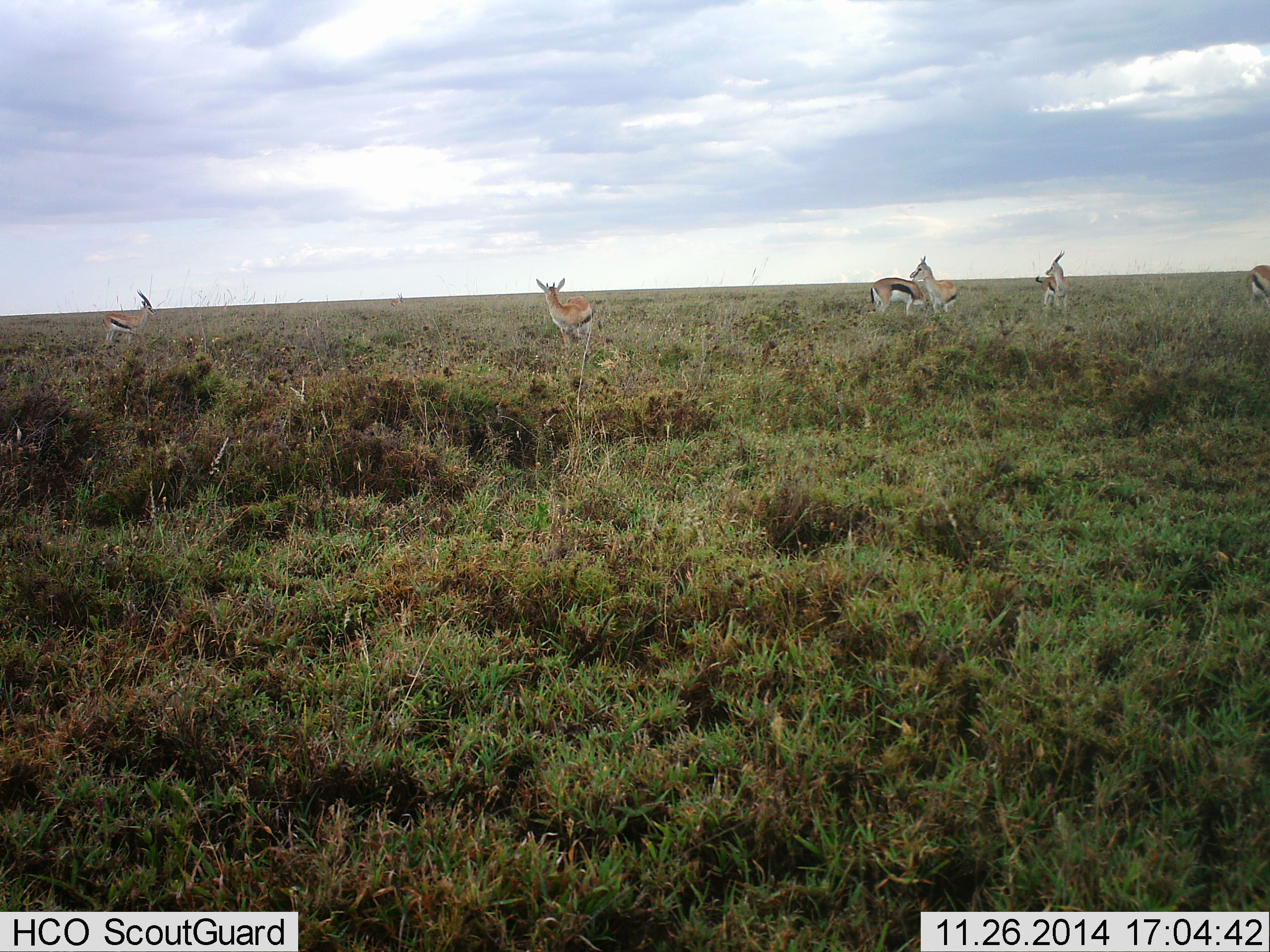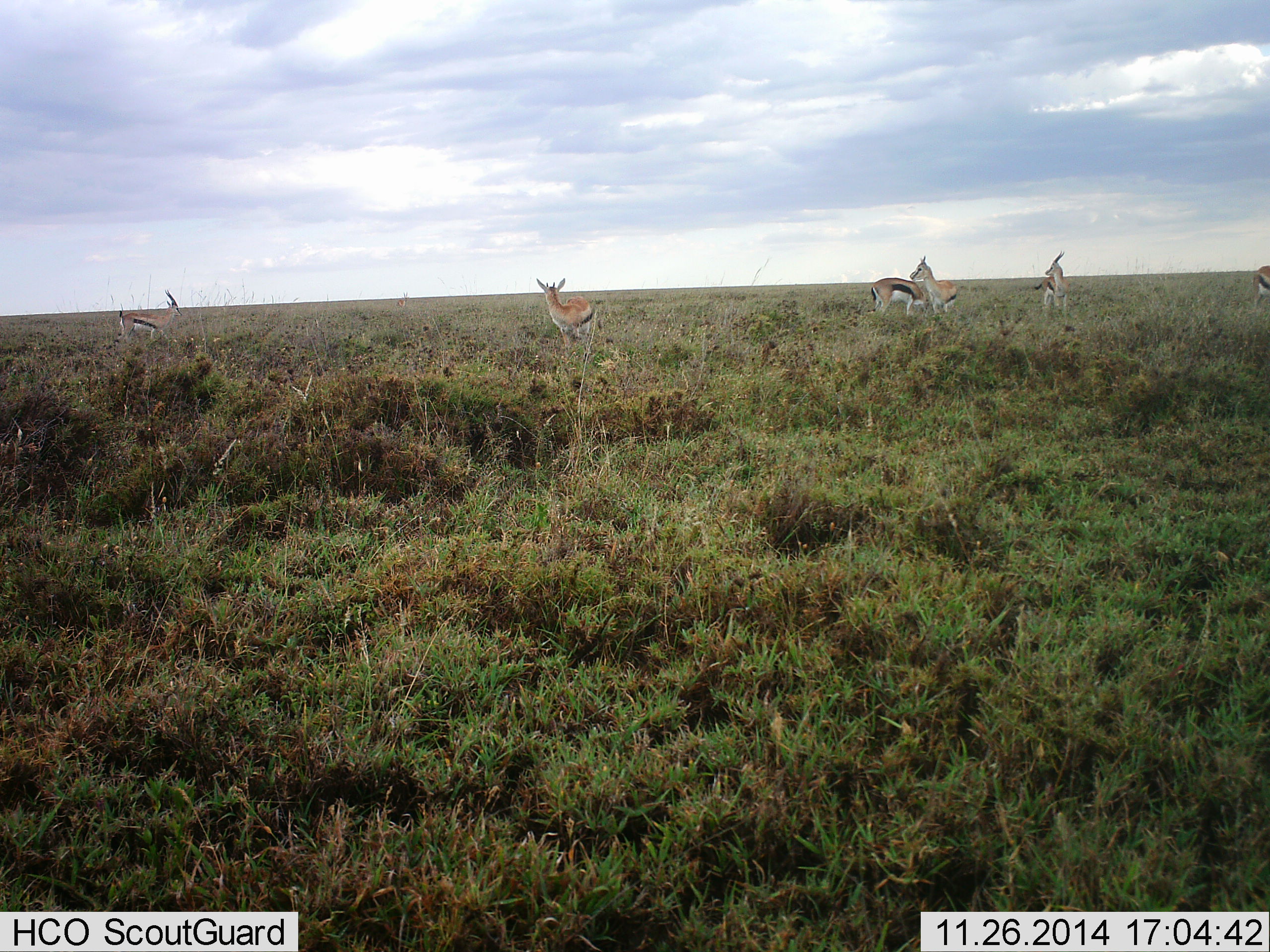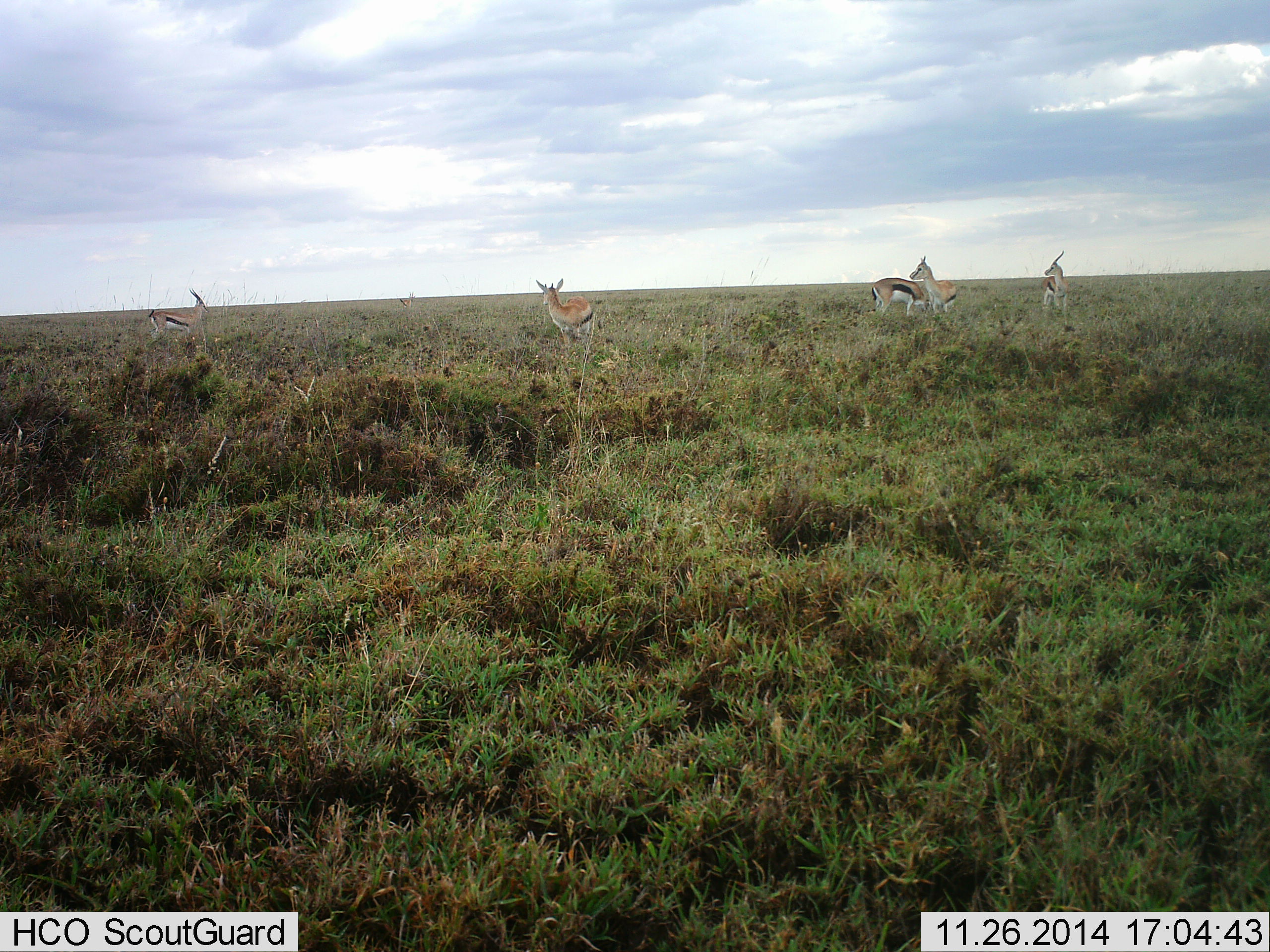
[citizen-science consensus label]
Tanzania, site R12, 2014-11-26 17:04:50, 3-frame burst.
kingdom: Animalia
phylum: Chordata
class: Mammalia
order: Artiodactyla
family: Bovidae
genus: Eudorcas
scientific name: Eudorcas thomsonii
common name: thomson's gazelle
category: gazellethomsons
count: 6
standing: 90%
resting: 0%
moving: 40%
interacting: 0%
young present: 0%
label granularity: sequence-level